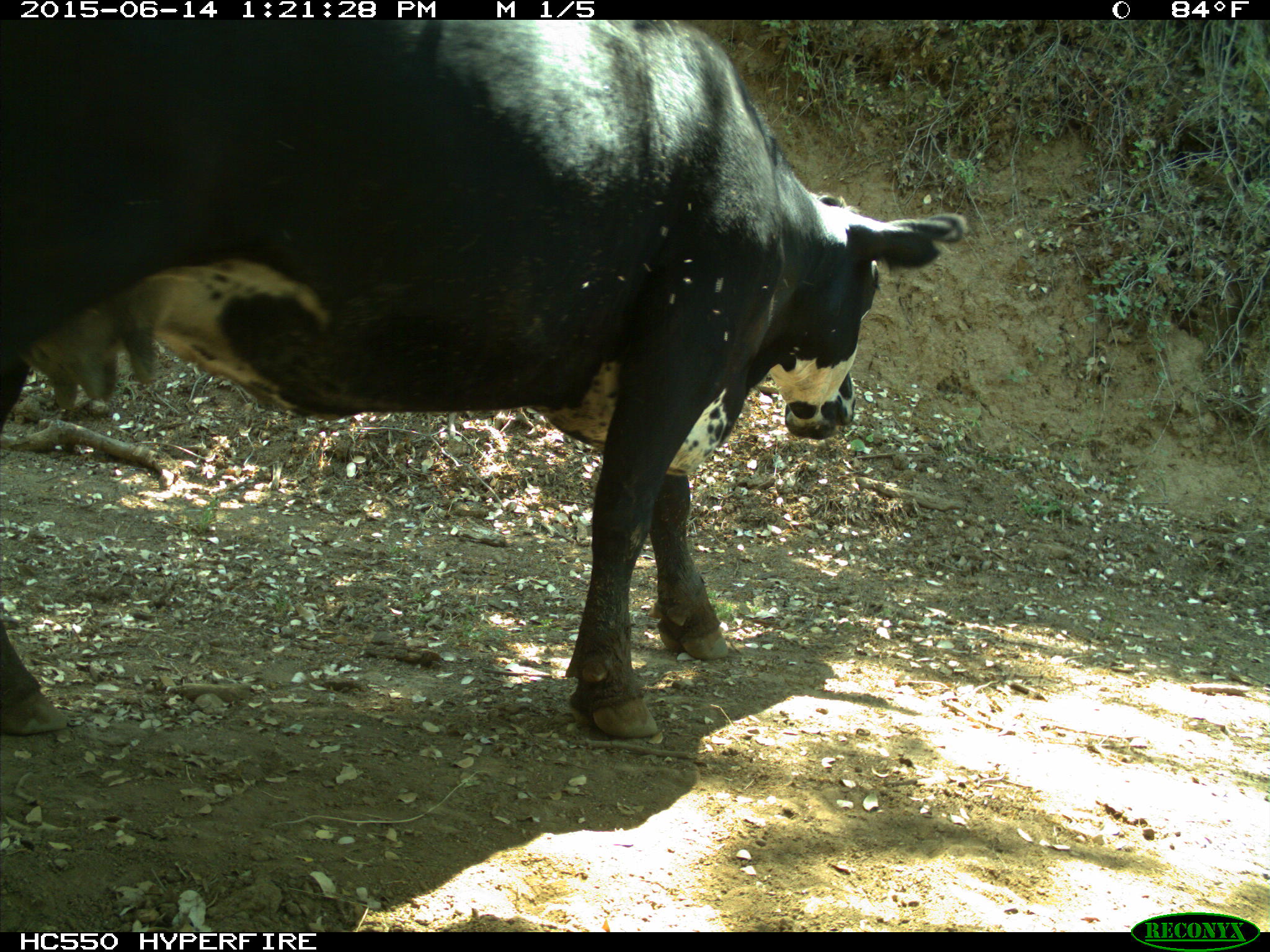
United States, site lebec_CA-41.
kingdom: Animalia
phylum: Chordata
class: Mammalia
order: Artiodactyla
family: Bovidae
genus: Bos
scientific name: Bos taurus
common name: domestic cow